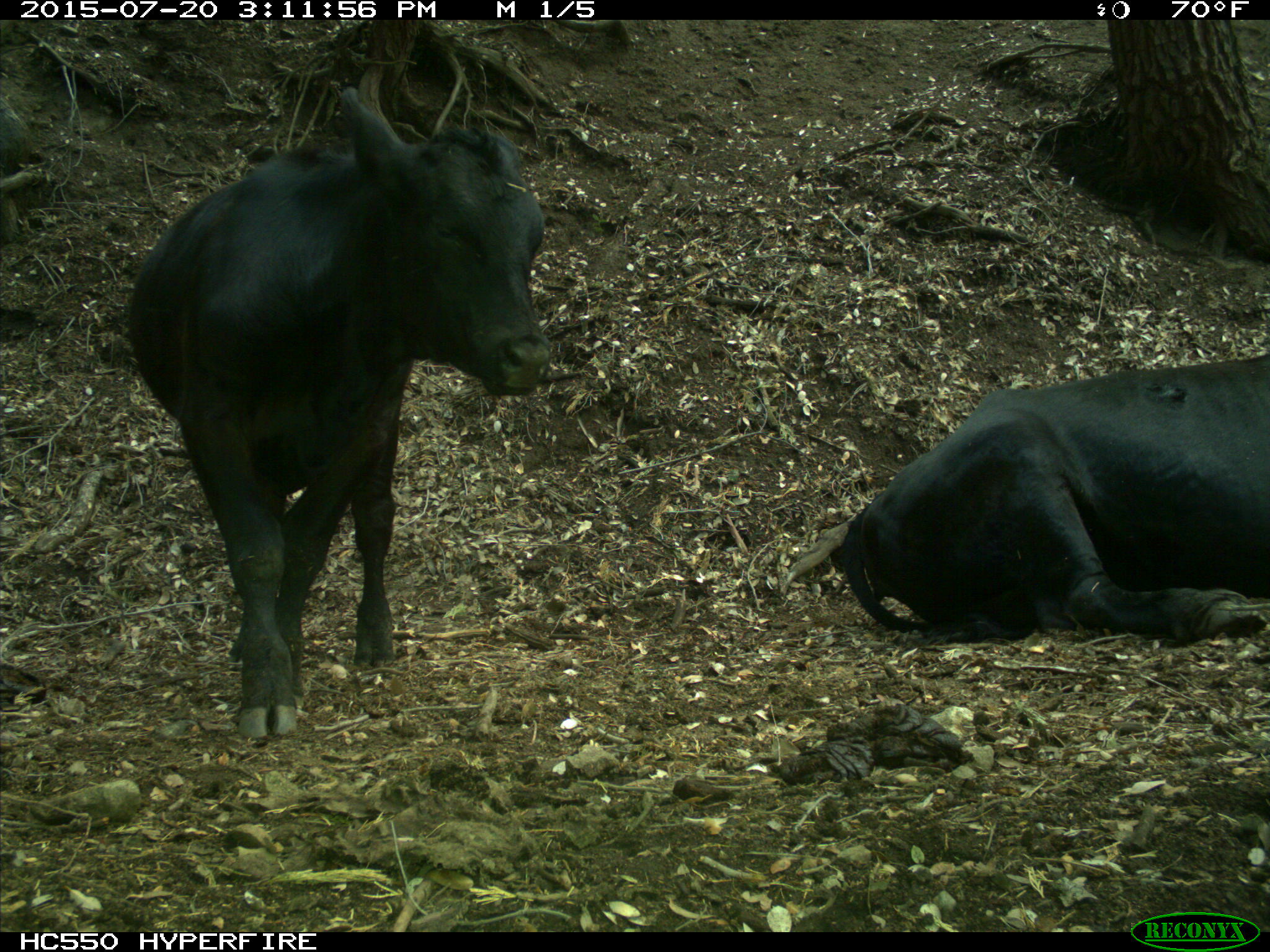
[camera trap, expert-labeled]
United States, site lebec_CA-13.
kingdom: Animalia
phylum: Chordata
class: Mammalia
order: Artiodactyla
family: Bovidae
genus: Bos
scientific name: Bos taurus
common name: domestic cow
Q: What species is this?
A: Bos taurus (domestic cow).